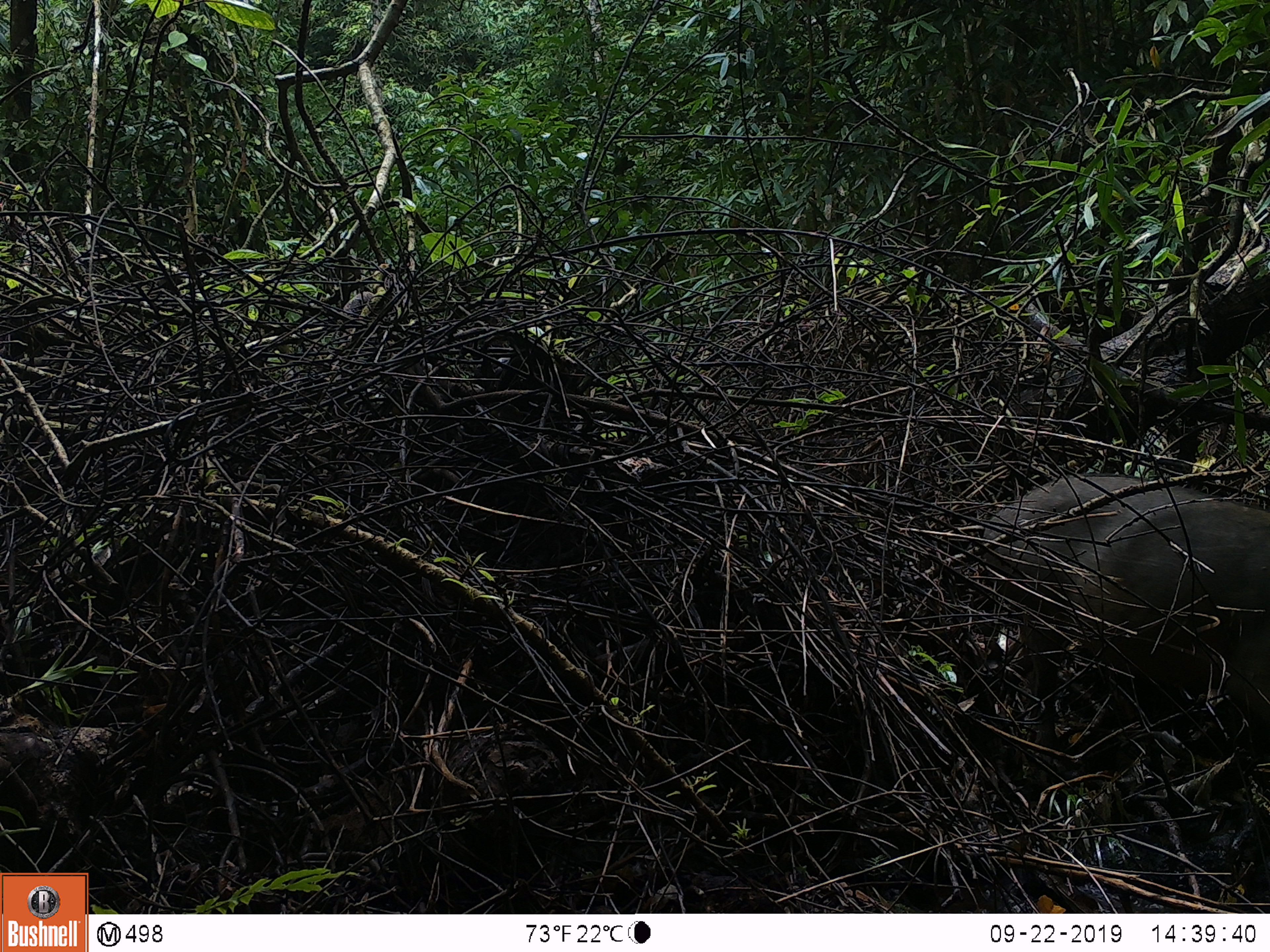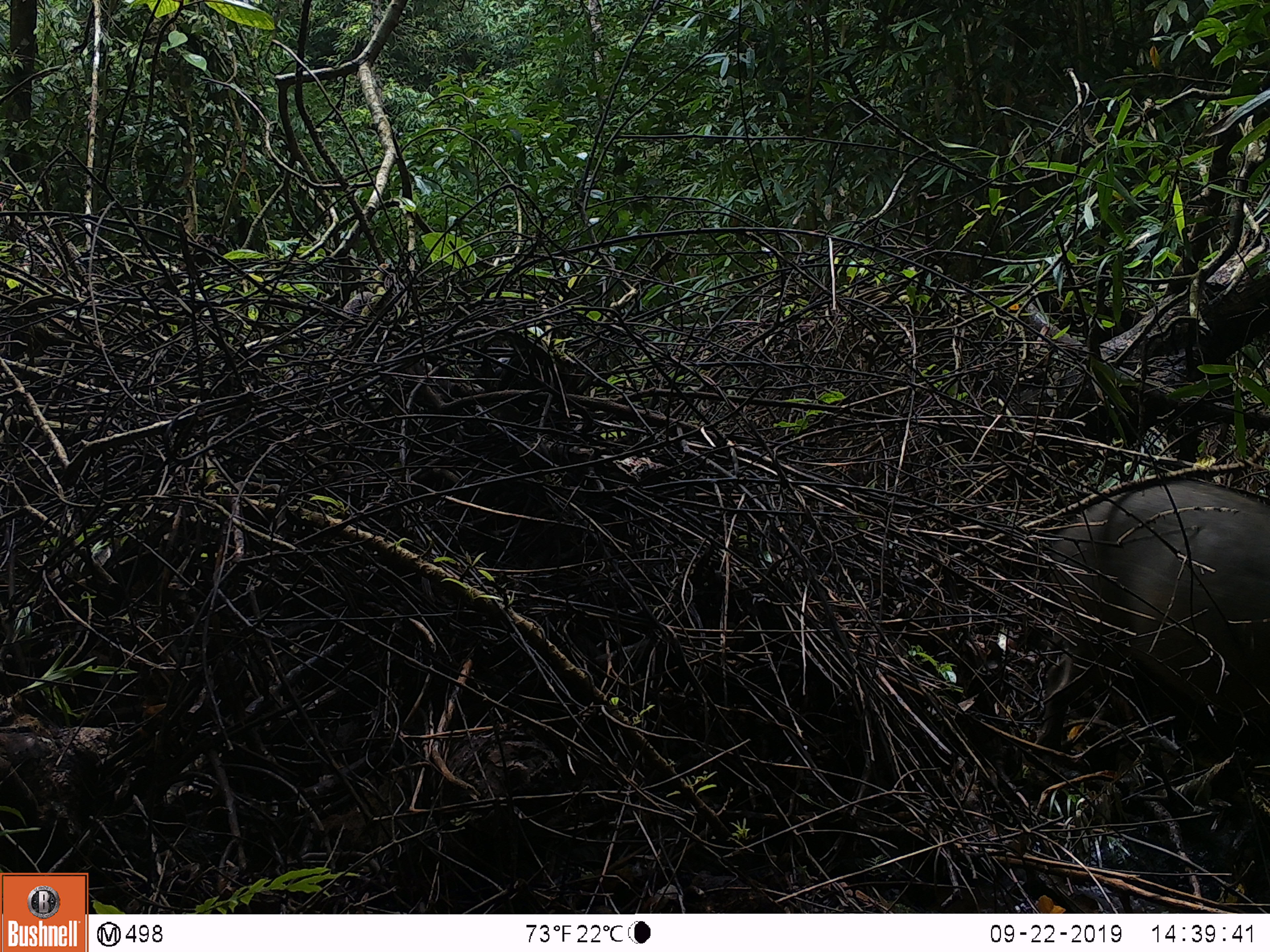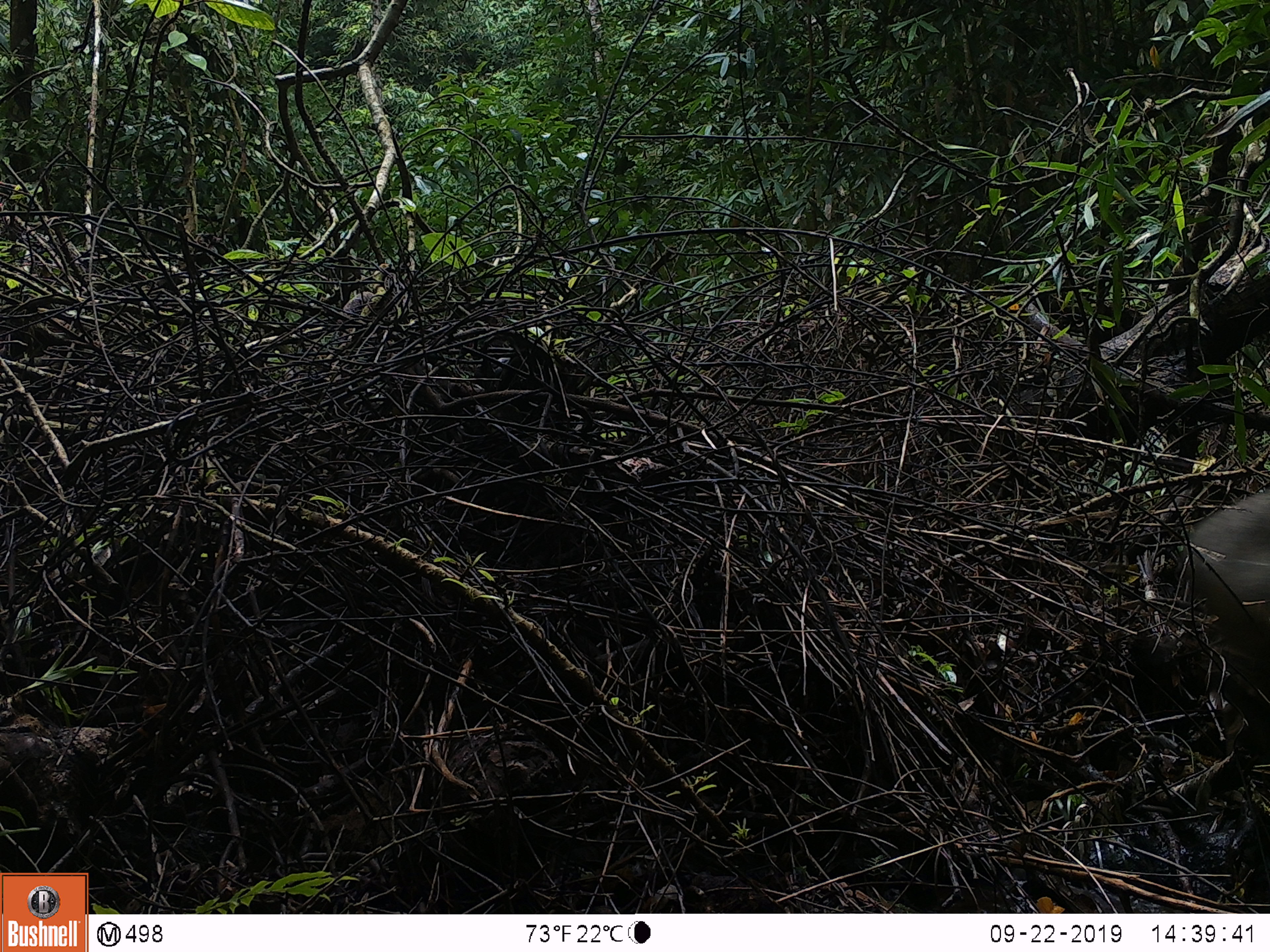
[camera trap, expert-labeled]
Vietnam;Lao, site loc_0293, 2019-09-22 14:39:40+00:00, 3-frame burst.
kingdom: Animalia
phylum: Chordata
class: Mammalia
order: Artiodactyla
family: Suidae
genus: Sus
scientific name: Sus scrofa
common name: eurasian wild pig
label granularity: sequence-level